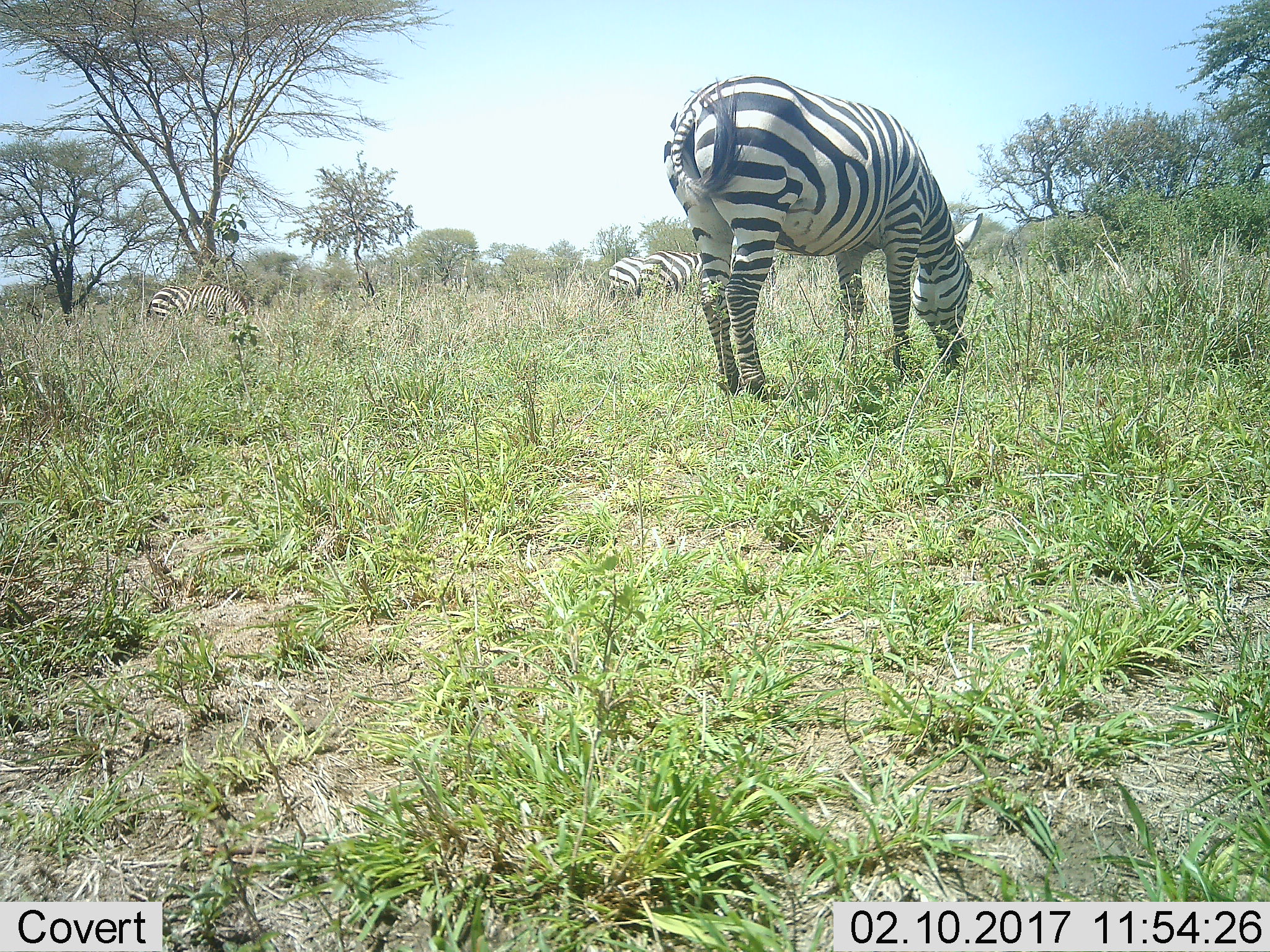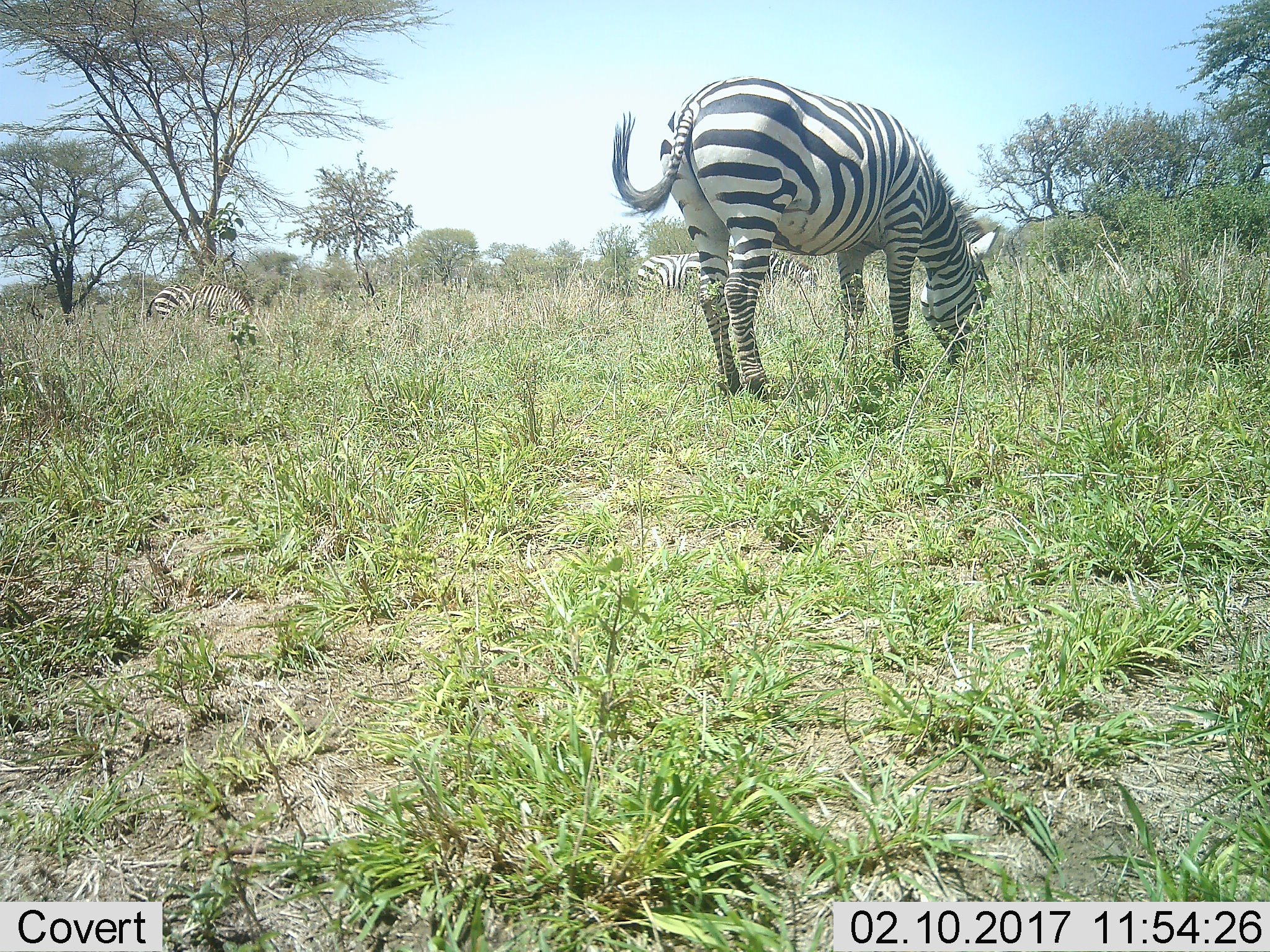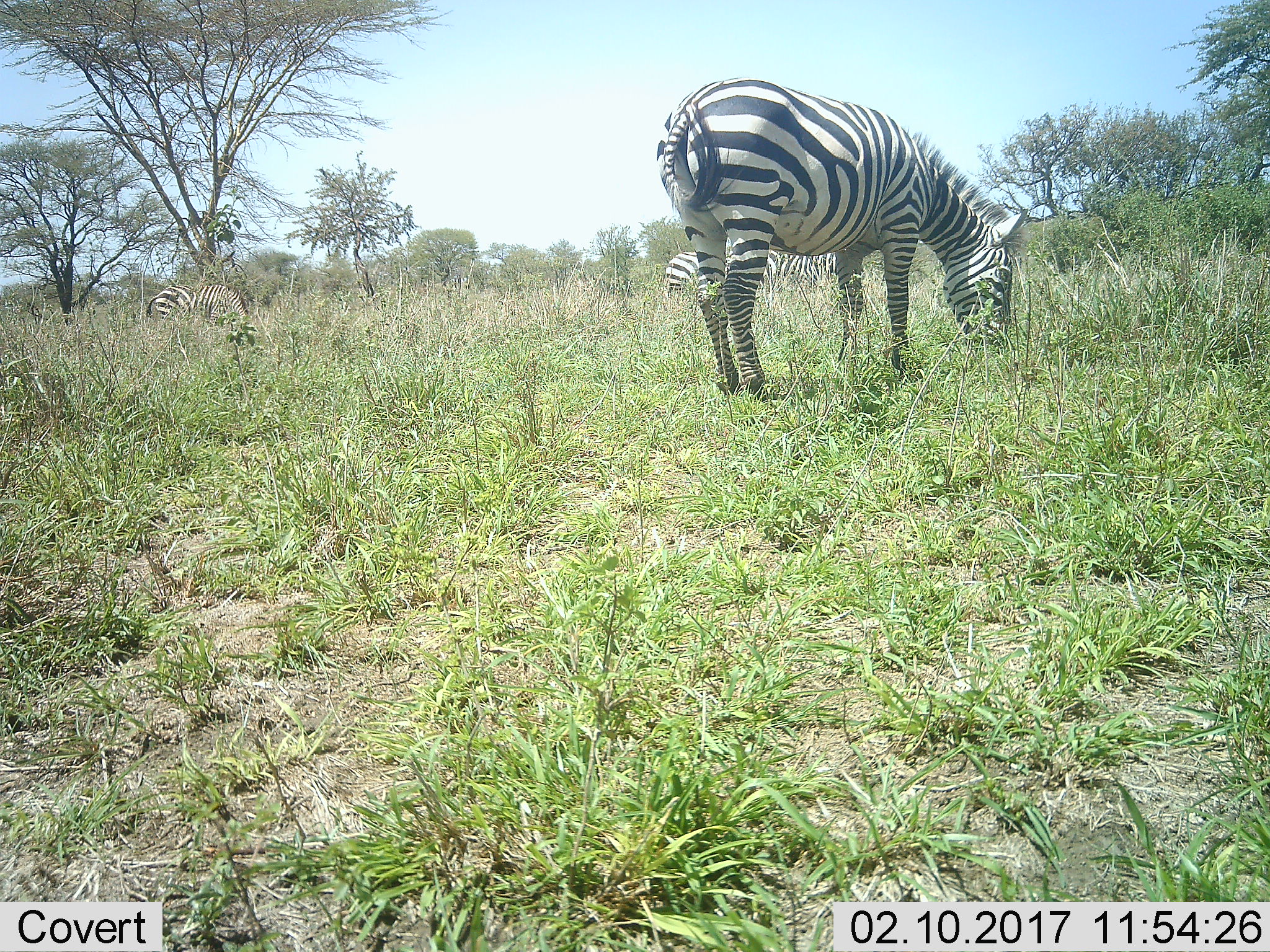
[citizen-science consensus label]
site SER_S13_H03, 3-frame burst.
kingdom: Animalia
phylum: Chordata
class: Mammalia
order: Perissodactyla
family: Equidae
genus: Equus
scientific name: Equus quagga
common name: plains zebra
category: zebraplains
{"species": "zebraplains (plains zebra) (Equus quagga)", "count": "3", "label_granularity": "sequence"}